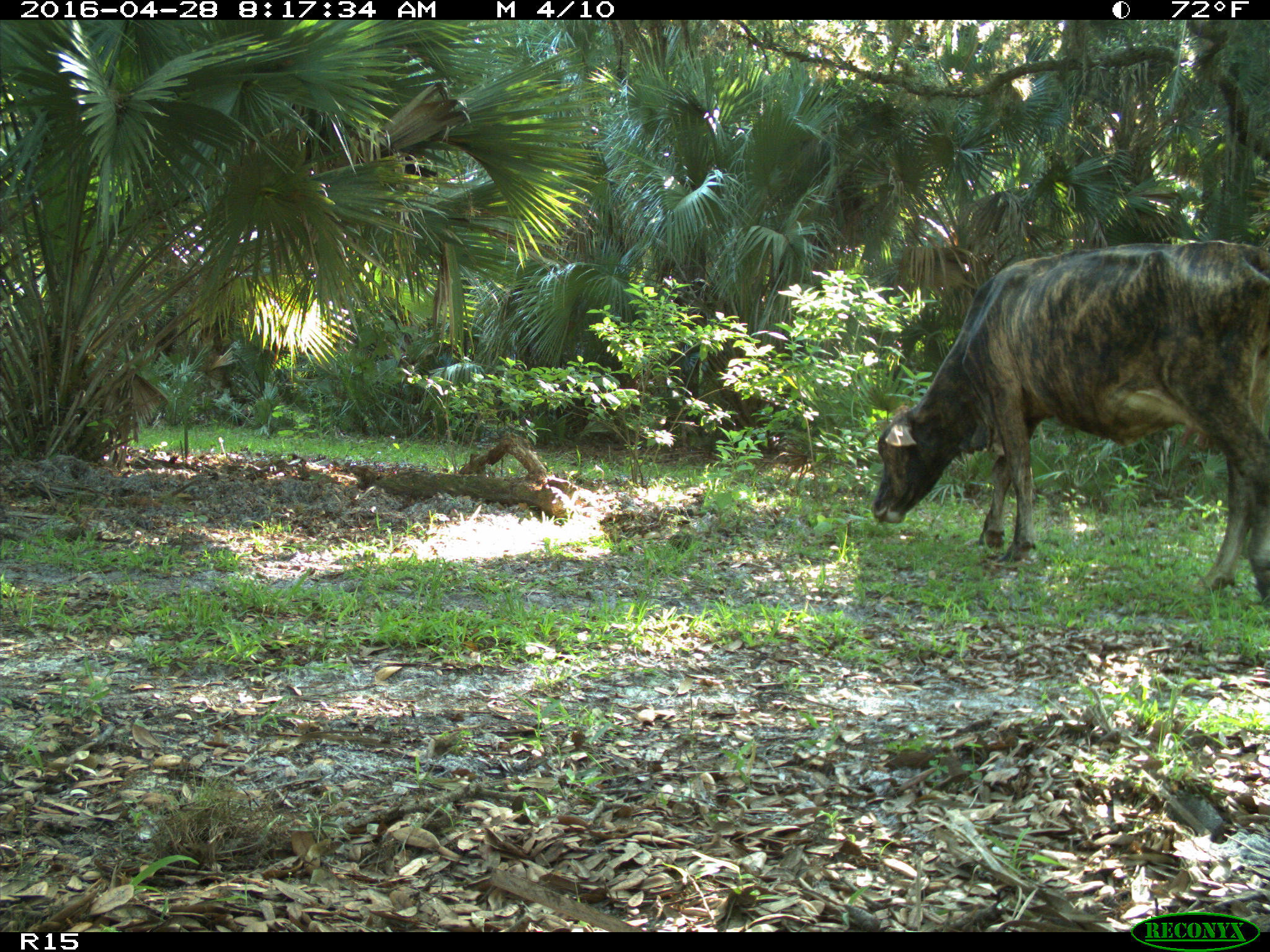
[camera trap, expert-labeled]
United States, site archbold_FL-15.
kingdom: Animalia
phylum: Chordata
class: Mammalia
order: Artiodactyla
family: Bovidae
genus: Bos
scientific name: Bos taurus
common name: domestic cow